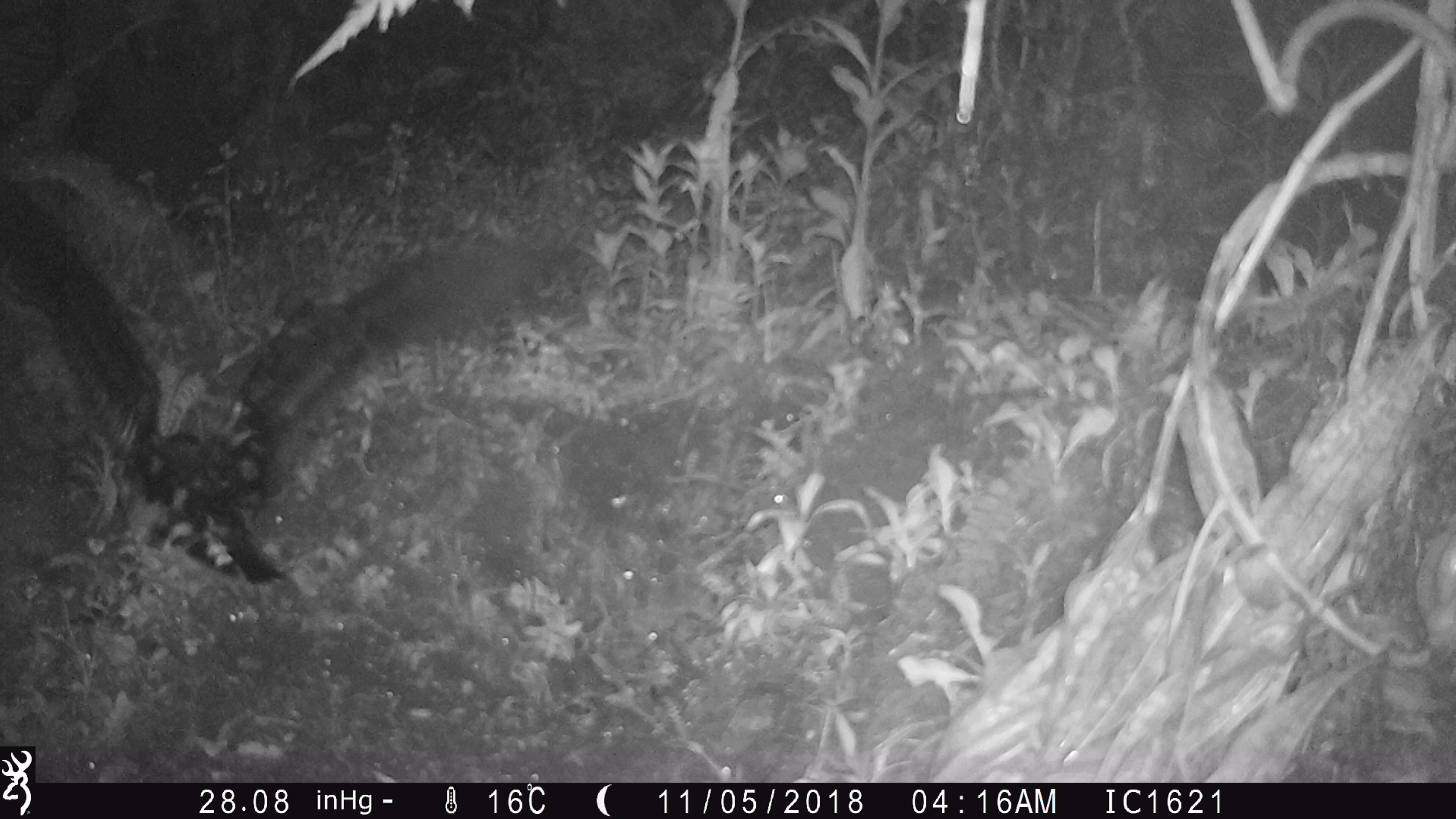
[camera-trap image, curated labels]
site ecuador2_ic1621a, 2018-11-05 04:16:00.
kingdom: Animalia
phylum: Chordata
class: Aves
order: Procellariiformes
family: Procellariidae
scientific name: Procellariidae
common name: petrel chick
Petrel chick (Procellariidae).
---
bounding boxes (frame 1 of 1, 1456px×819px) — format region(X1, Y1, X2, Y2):
petrel chick: region(0, 166, 572, 578)